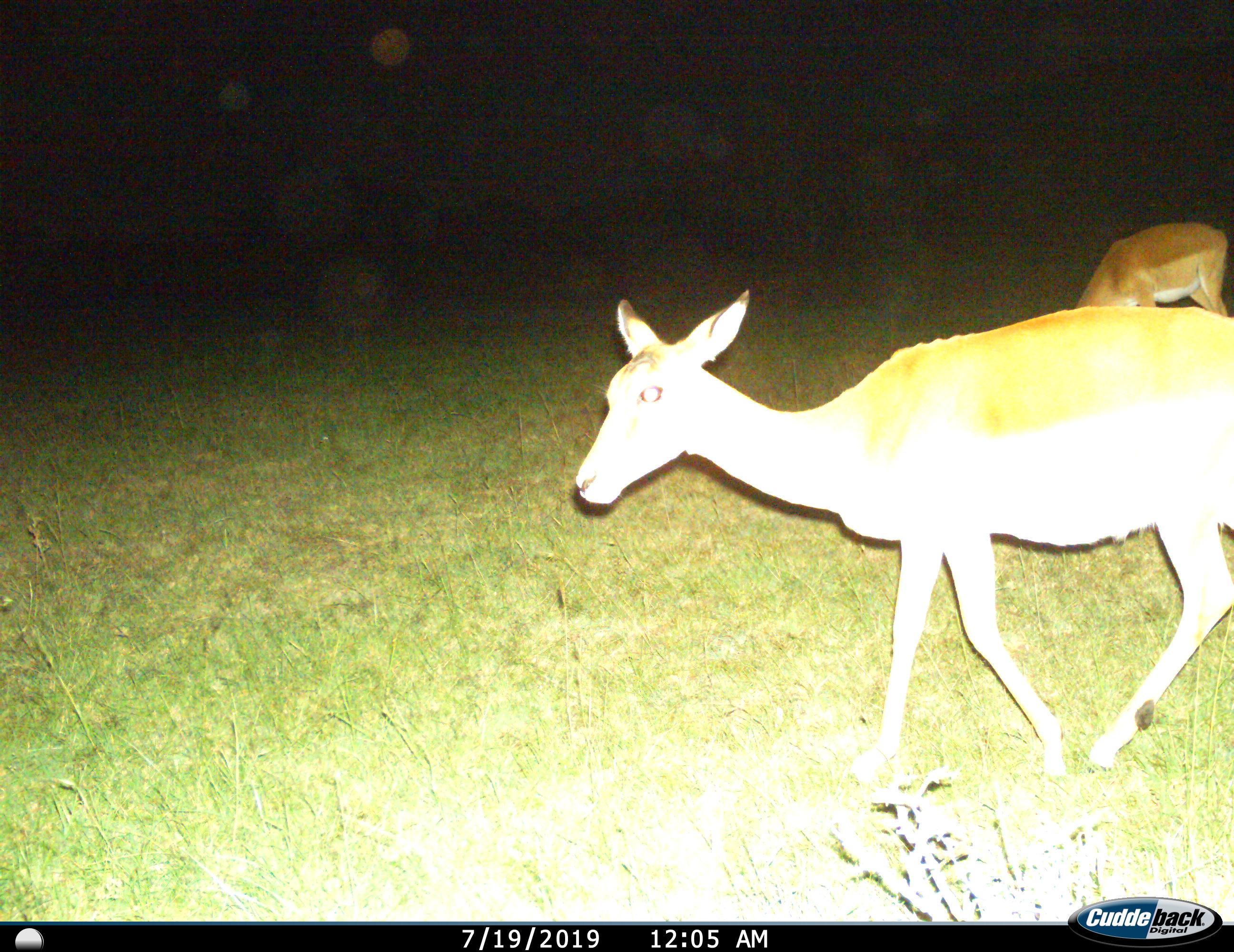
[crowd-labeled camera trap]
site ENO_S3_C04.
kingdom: Animalia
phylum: Chordata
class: Mammalia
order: Artiodactyla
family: Bovidae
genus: Aepyceros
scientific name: Aepyceros melampus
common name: impala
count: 2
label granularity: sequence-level